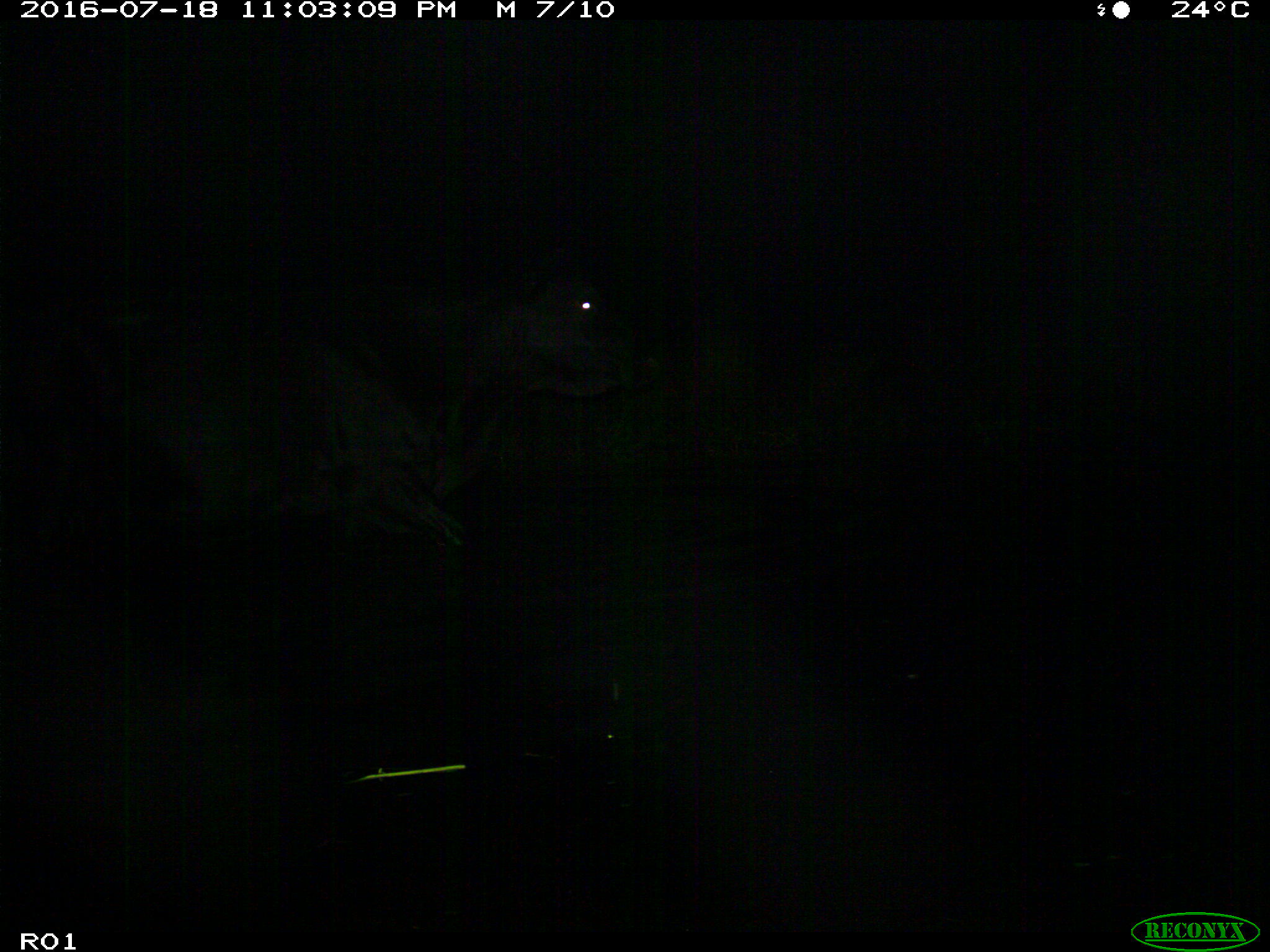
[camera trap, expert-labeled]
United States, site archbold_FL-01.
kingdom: Animalia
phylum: Chordata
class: Mammalia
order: Artiodactyla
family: Bovidae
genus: Bos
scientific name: Bos taurus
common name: domestic cow